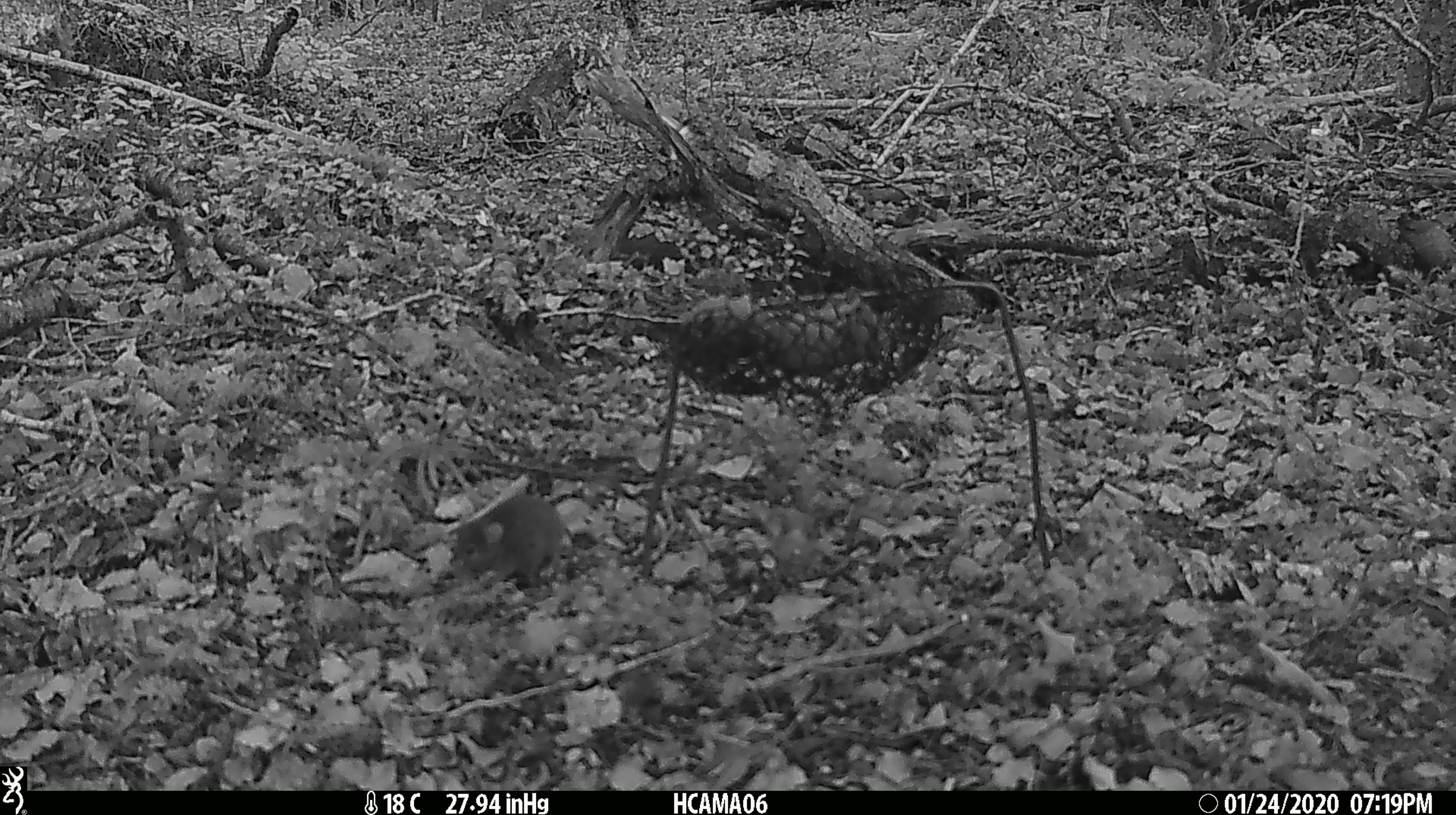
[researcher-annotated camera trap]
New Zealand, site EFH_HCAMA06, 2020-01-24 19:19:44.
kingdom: Animalia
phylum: Chordata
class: Mammalia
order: Rodentia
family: Muridae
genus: Mus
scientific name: Mus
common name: mouse